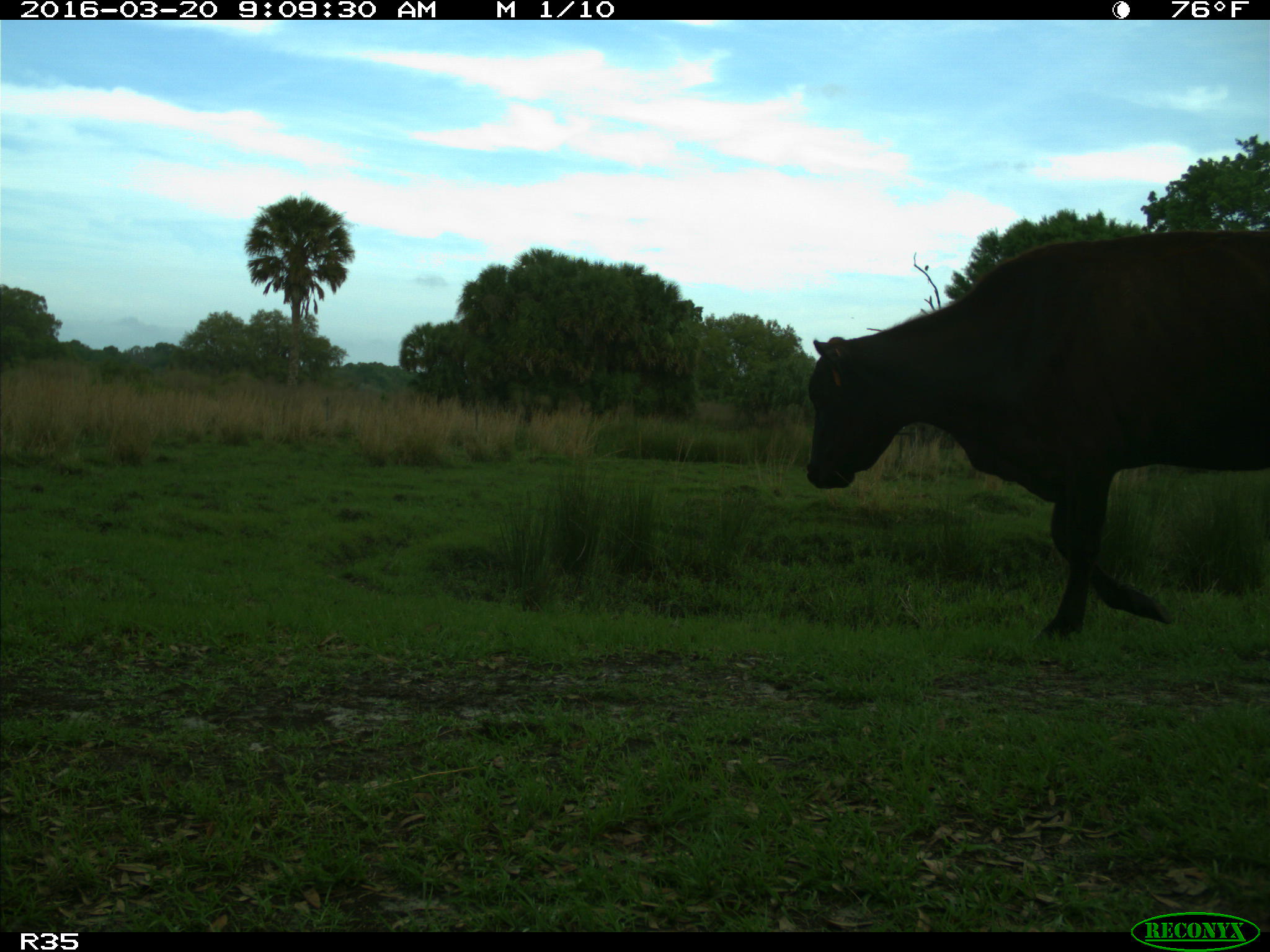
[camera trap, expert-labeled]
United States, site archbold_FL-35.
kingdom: Animalia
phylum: Chordata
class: Mammalia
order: Artiodactyla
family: Bovidae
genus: Bos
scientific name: Bos taurus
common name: domestic cow